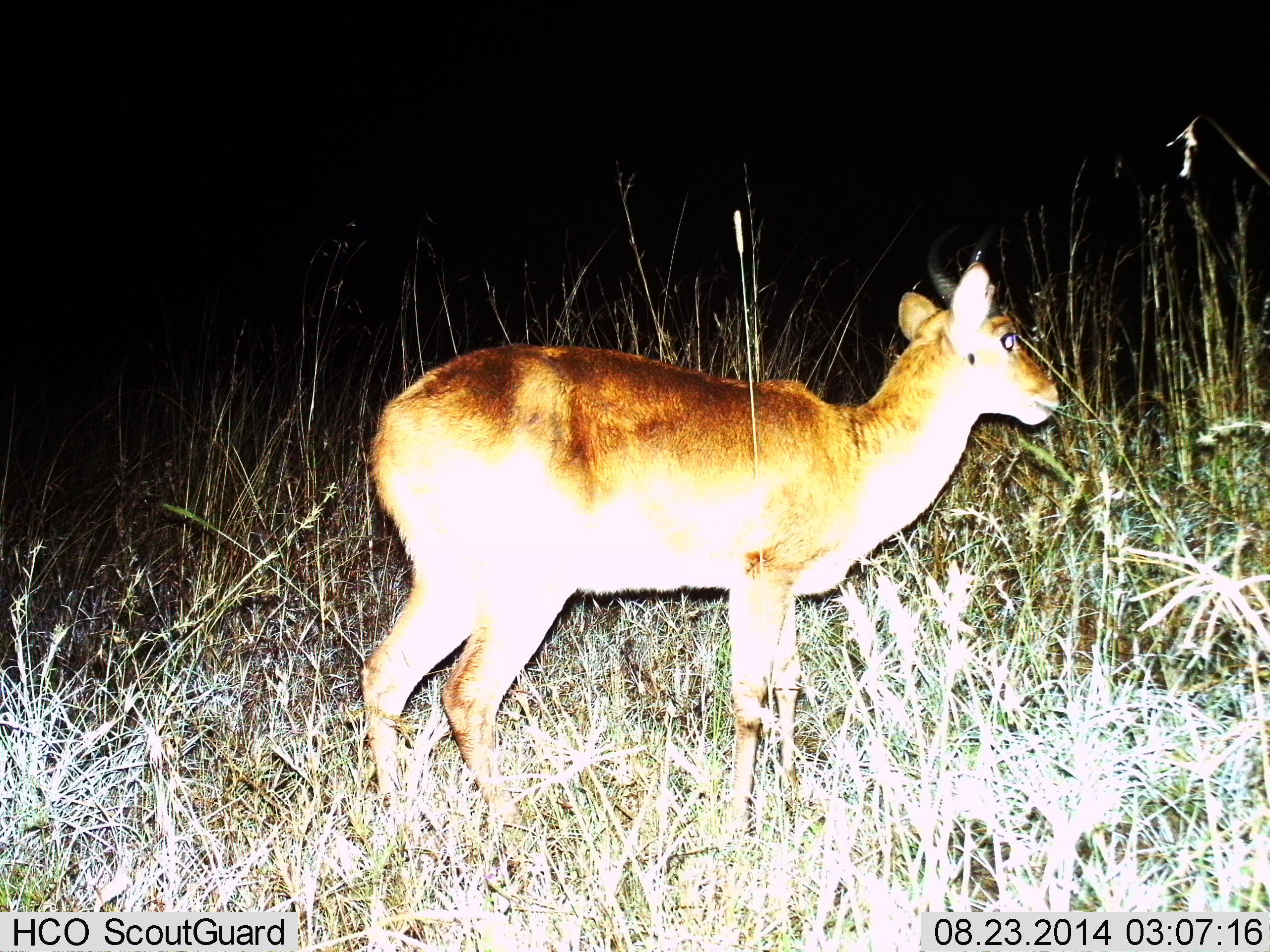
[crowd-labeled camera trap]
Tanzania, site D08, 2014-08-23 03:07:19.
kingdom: Animalia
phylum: Chordata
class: Mammalia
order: Artiodactyla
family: Bovidae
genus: Redunca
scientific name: Redunca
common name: reedbuck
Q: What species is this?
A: Reedbuck (Redunca).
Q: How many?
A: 1.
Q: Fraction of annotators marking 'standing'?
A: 90%.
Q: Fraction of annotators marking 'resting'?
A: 0%.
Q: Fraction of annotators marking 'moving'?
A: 0%.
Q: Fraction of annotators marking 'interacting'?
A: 0%.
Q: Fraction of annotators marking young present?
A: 0%.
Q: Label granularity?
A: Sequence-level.